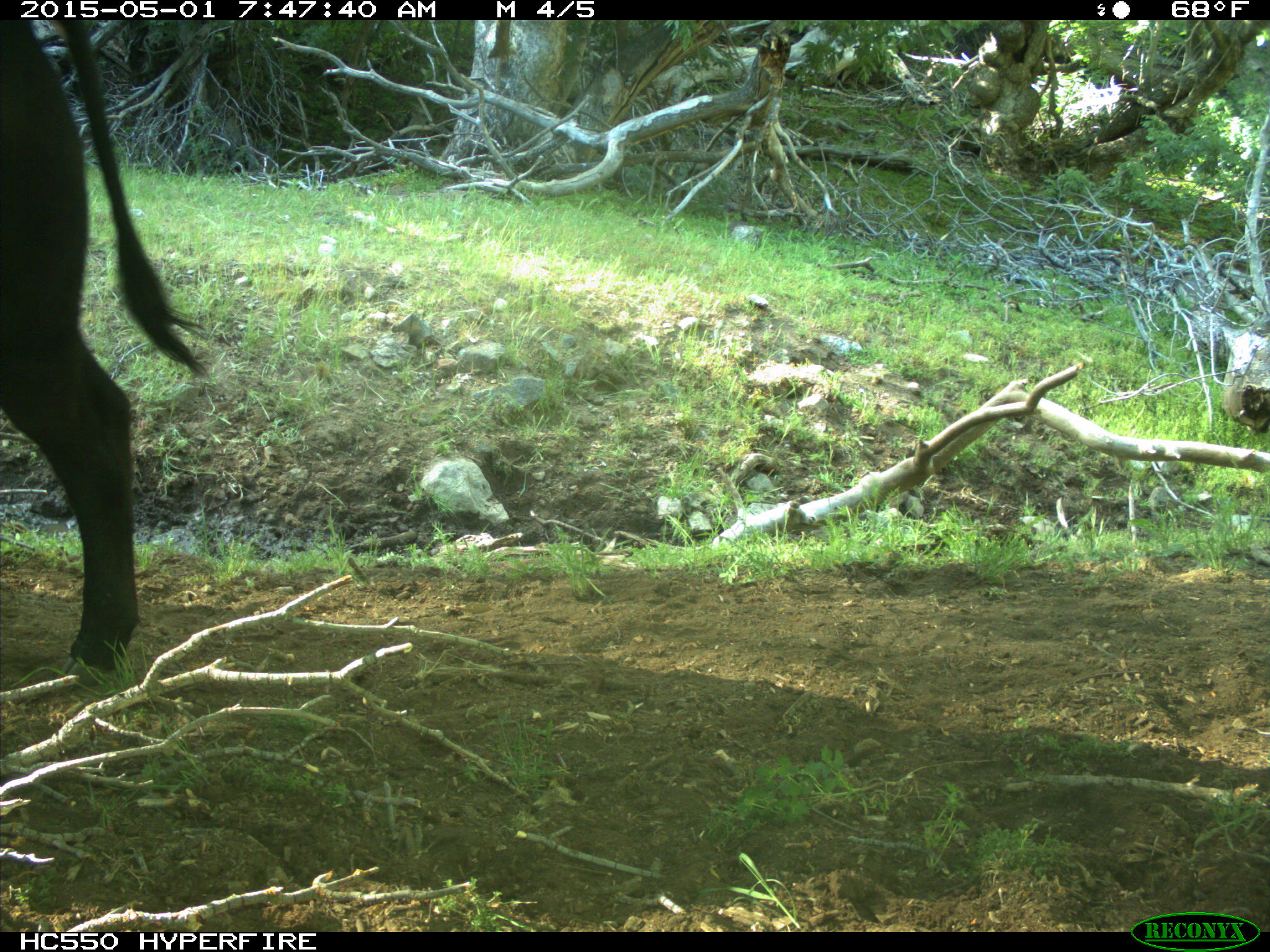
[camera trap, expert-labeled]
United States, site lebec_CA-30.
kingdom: Animalia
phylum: Chordata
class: Mammalia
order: Artiodactyla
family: Bovidae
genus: Bos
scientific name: Bos taurus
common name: domestic cow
Bos taurus (domestic cow).